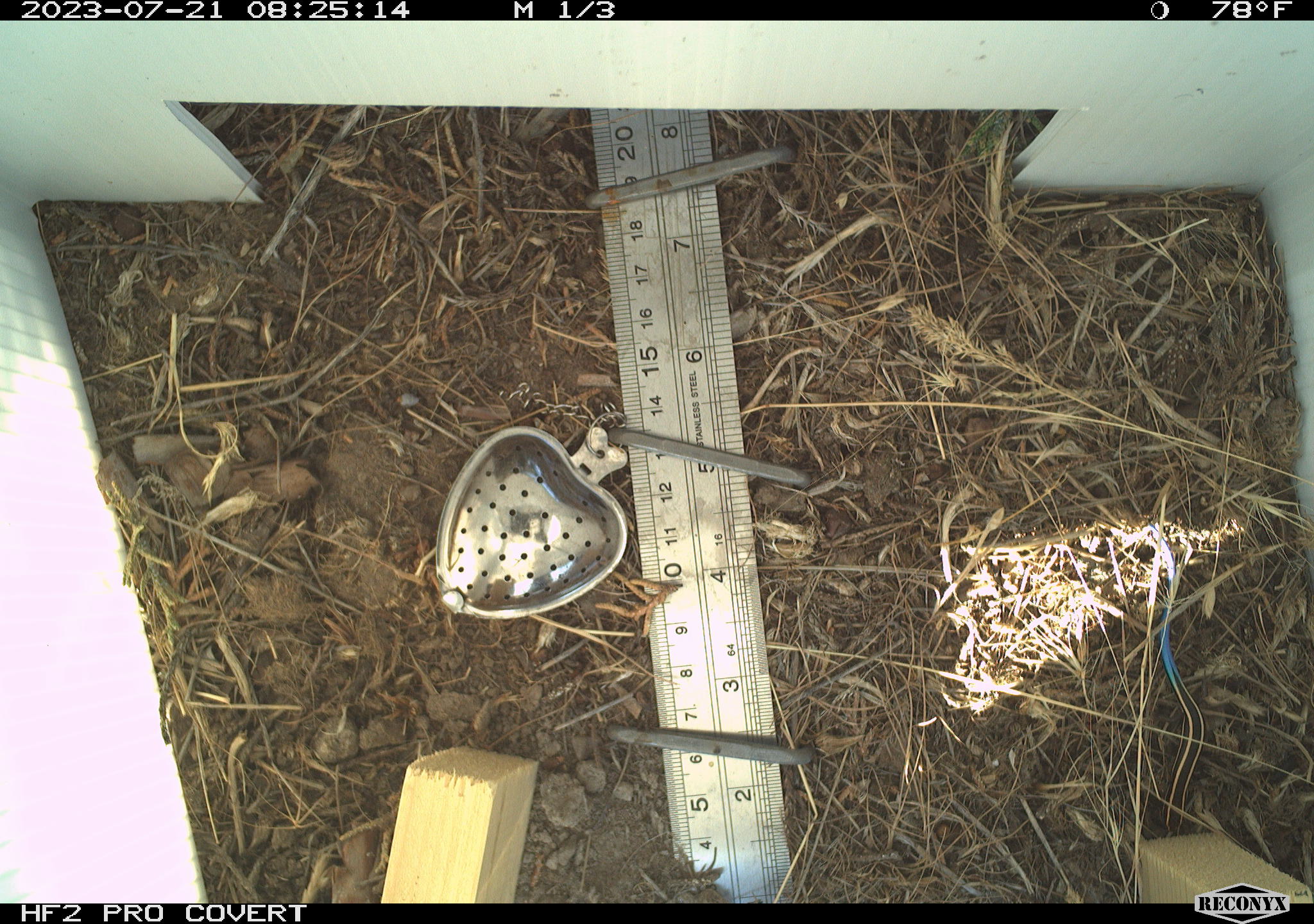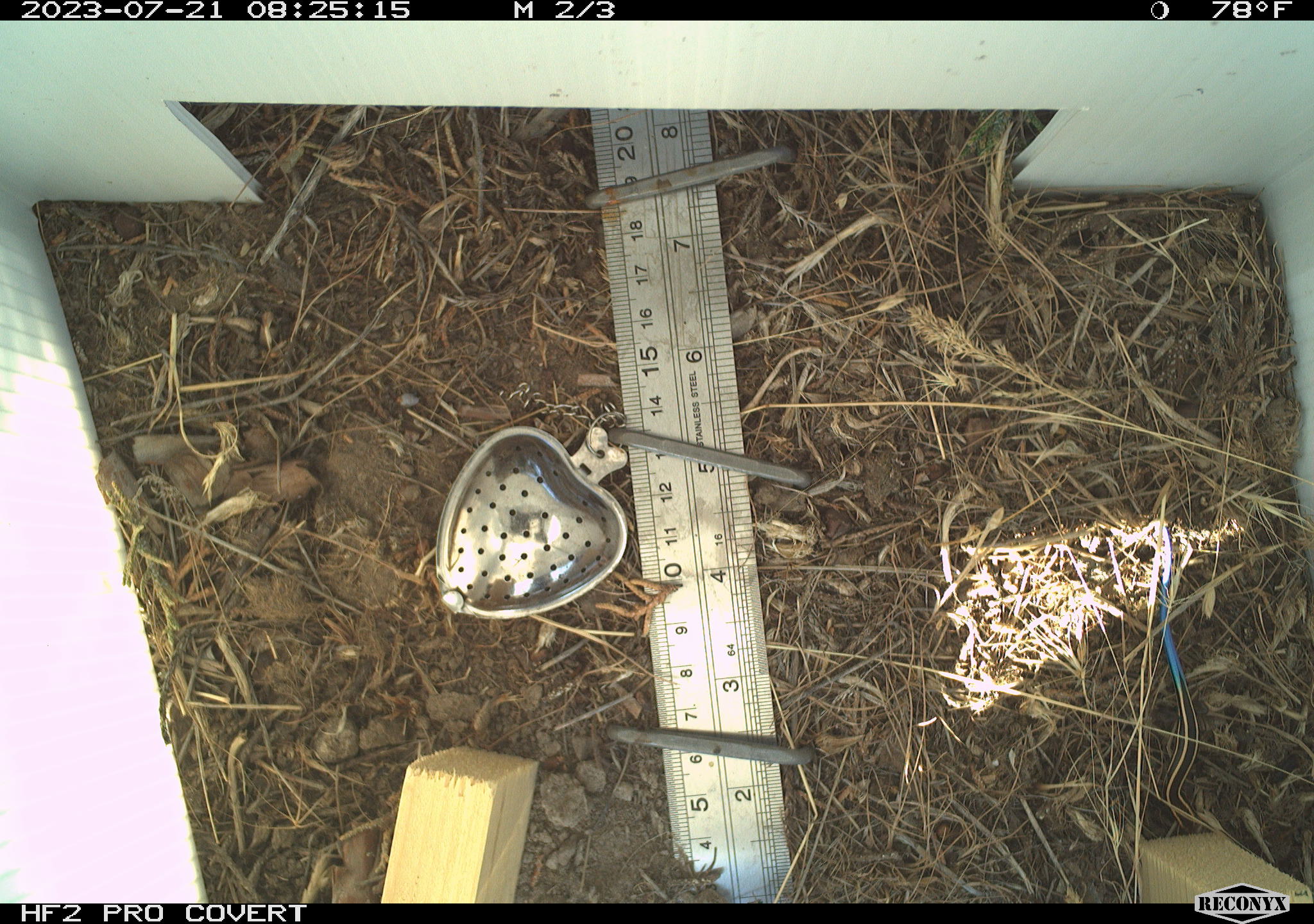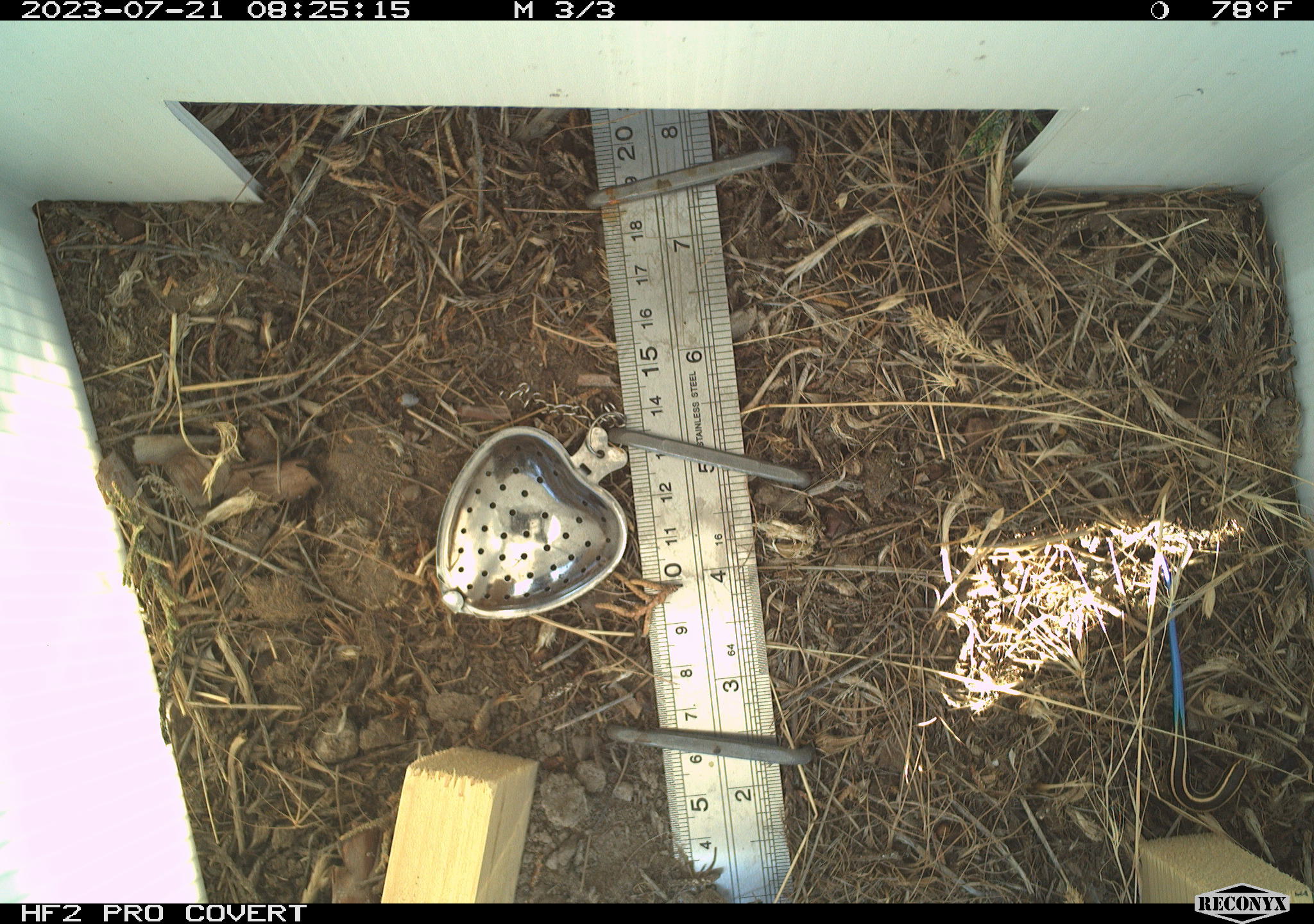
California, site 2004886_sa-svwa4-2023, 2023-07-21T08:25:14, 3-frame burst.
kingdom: Animalia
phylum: Chordata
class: Reptilia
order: Squamata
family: Scincidae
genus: Plestiodon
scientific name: Plestiodon skiltonianus skiltonianus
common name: skilton's skink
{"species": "skilton's skink (Plestiodon skiltonianus skiltonianus)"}